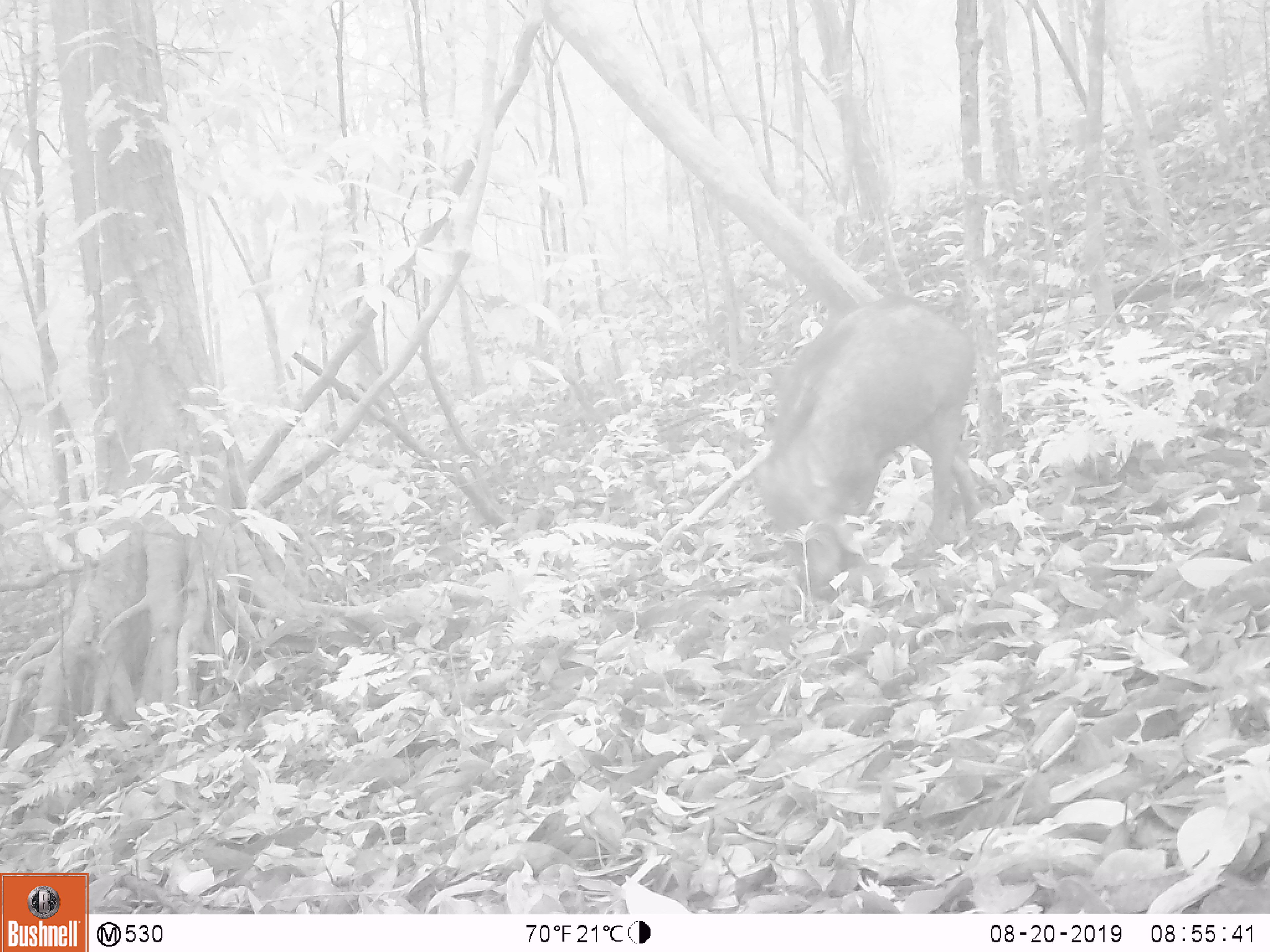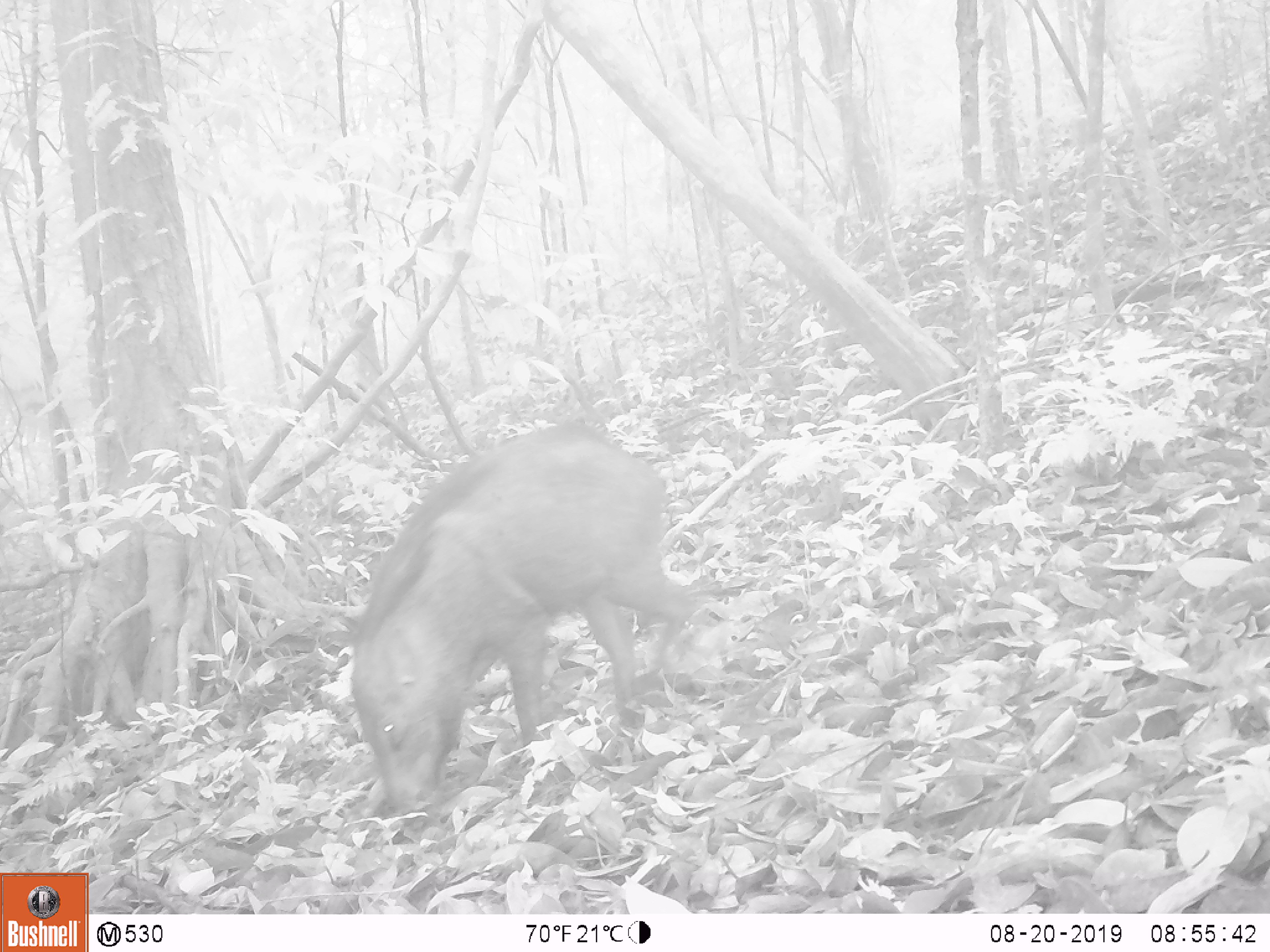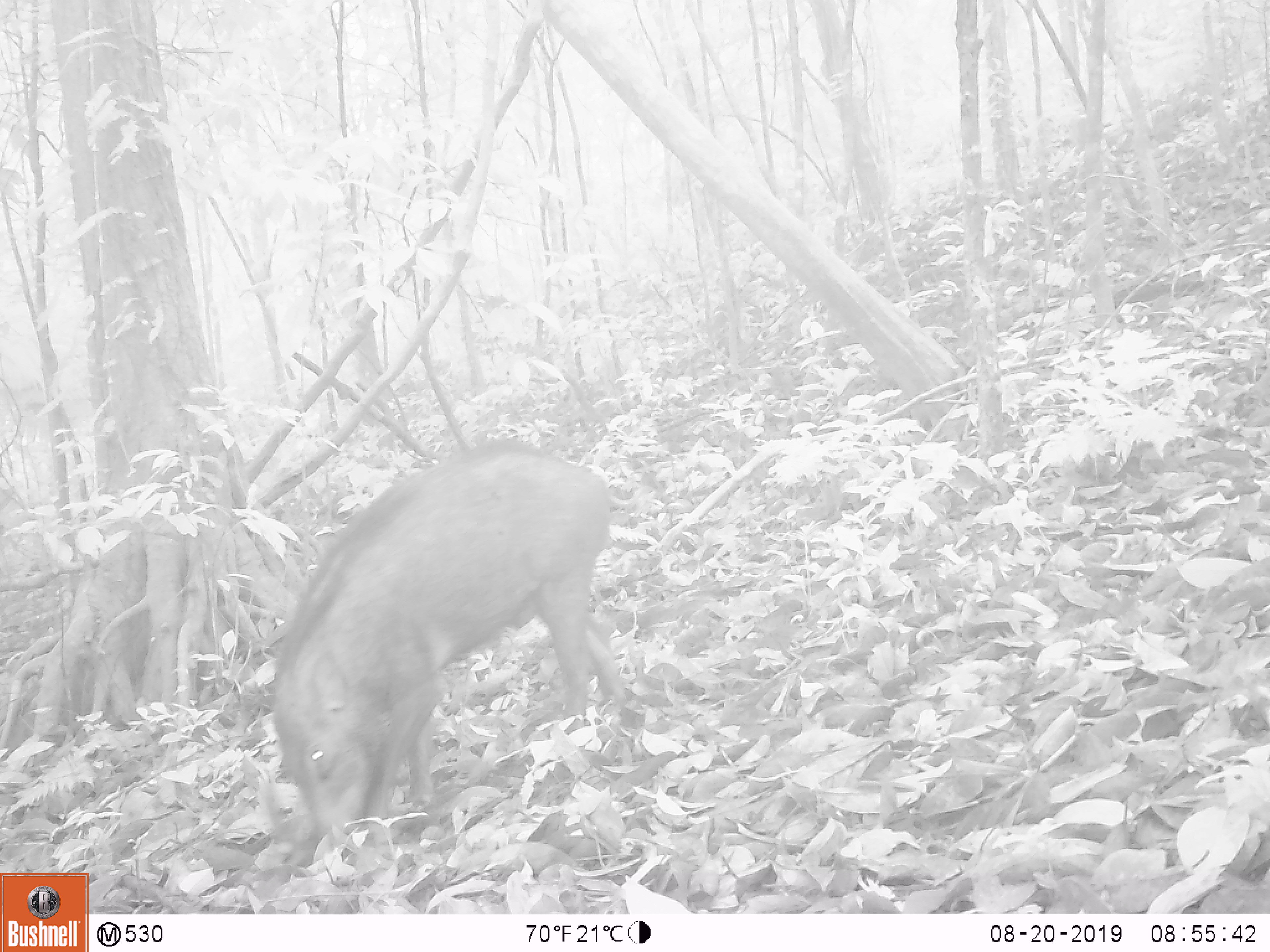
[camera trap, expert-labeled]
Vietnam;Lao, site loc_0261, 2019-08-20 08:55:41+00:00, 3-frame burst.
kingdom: Animalia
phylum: Chordata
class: Mammalia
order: Artiodactyla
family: Suidae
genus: Sus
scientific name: Sus scrofa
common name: eurasian wild pig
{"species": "eurasian wild pig (Sus scrofa)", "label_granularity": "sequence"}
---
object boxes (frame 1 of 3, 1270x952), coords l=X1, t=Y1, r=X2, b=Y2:
eurasian wild pig: l=758, t=297, r=978, b=595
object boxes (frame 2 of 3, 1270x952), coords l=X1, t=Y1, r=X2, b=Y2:
eurasian wild pig: l=347, t=422, r=690, b=823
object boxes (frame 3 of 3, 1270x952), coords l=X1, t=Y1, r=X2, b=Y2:
eurasian wild pig: l=273, t=439, r=624, b=845